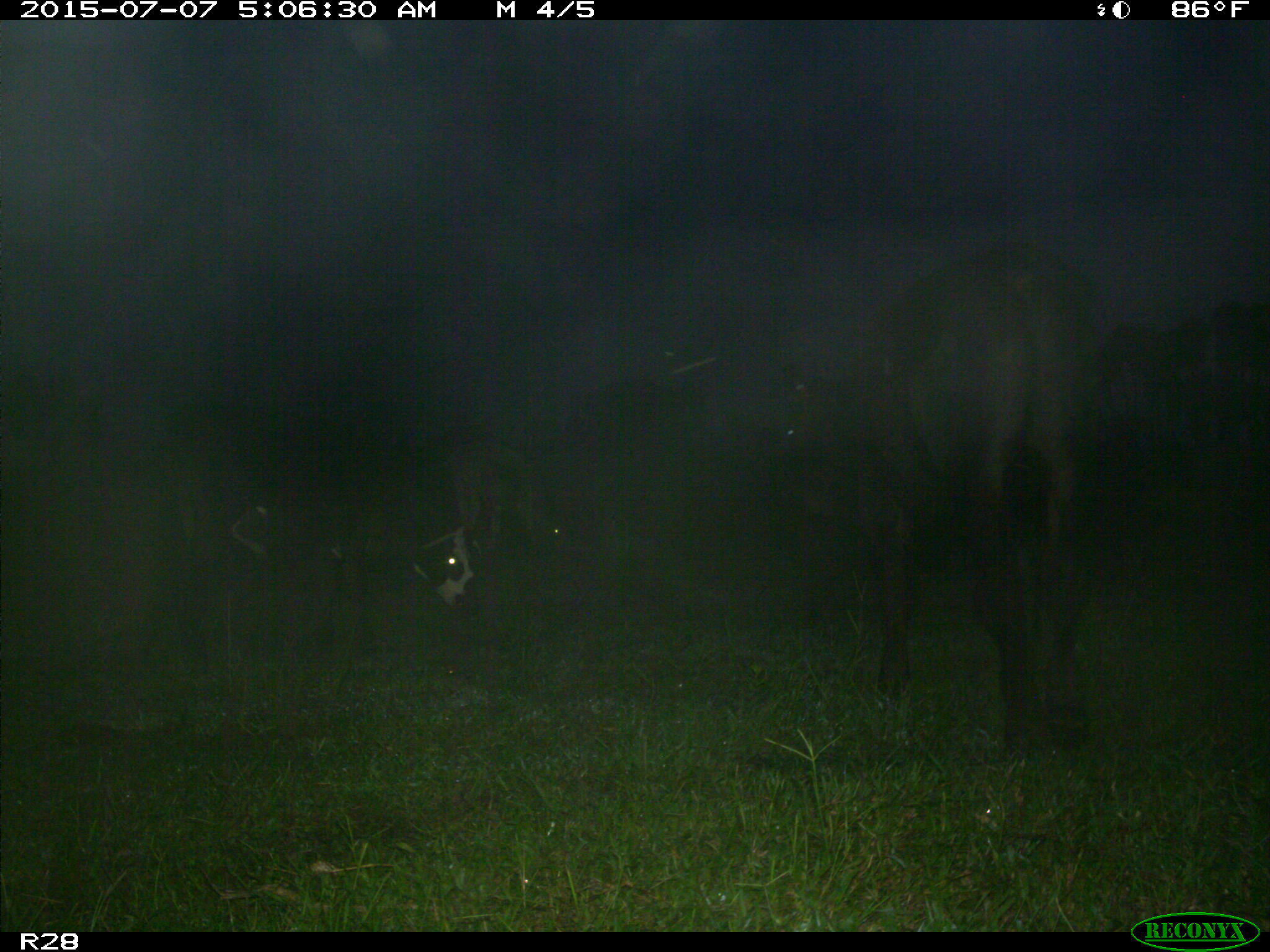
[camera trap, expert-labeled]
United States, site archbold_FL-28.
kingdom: Animalia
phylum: Chordata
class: Mammalia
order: Artiodactyla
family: Bovidae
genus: Bos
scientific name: Bos taurus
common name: domestic cow